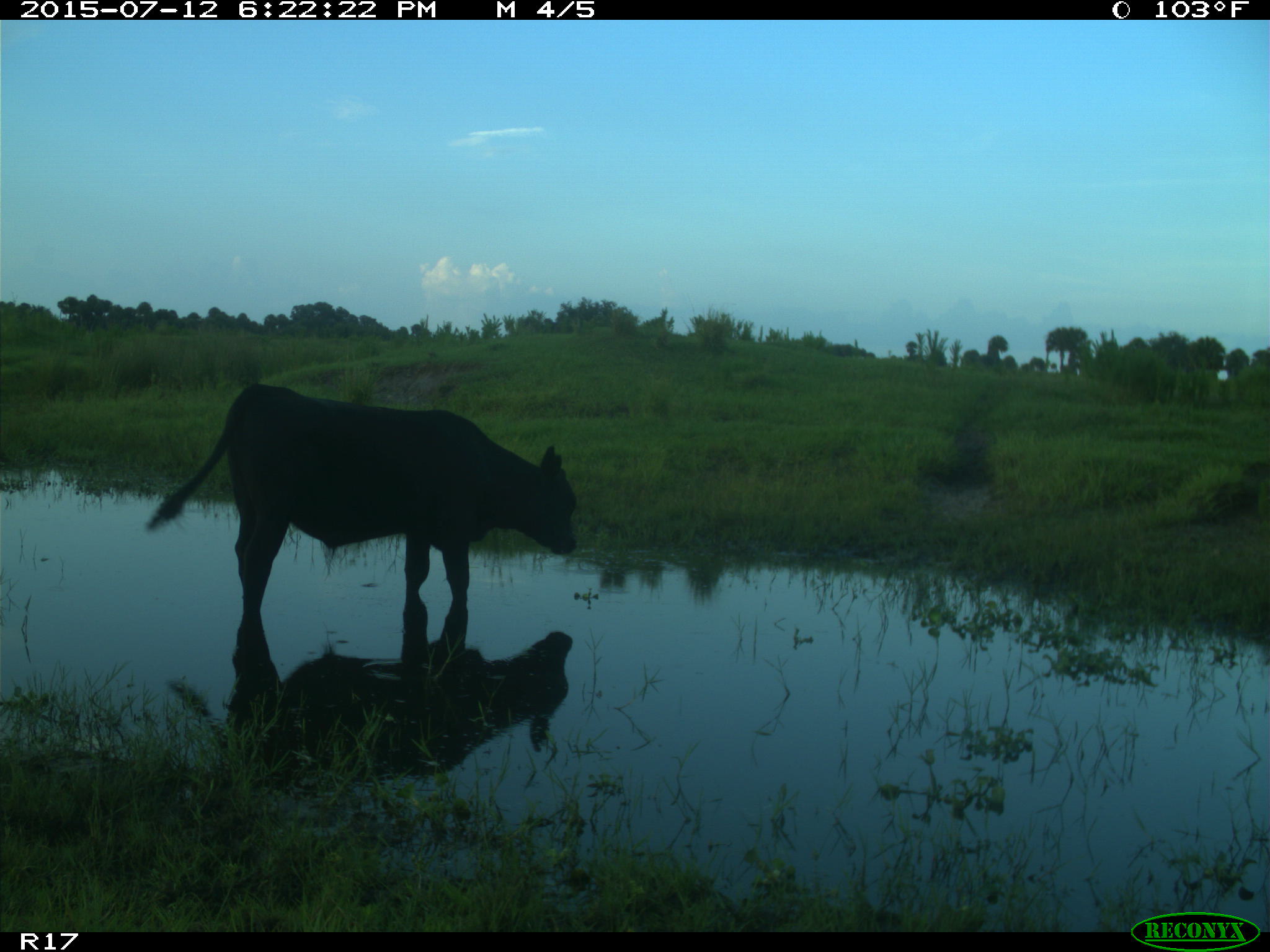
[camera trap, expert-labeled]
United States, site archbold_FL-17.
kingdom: Animalia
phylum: Chordata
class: Mammalia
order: Artiodactyla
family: Bovidae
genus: Bos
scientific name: Bos taurus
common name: domestic cow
Bos taurus (domestic cow).